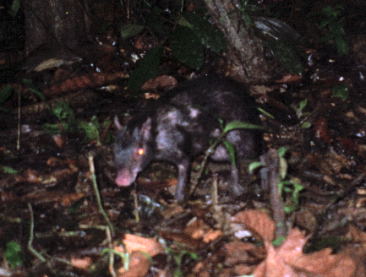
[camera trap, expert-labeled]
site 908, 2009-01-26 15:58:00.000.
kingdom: Animalia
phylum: Chordata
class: Mammalia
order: Rodentia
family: Dasyproctidae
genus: Dasyprocta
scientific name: Dasyprocta fuliginosa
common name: black agouti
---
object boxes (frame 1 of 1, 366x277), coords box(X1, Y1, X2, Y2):
dasyprocta fuliginosa: box(110, 69, 270, 201)